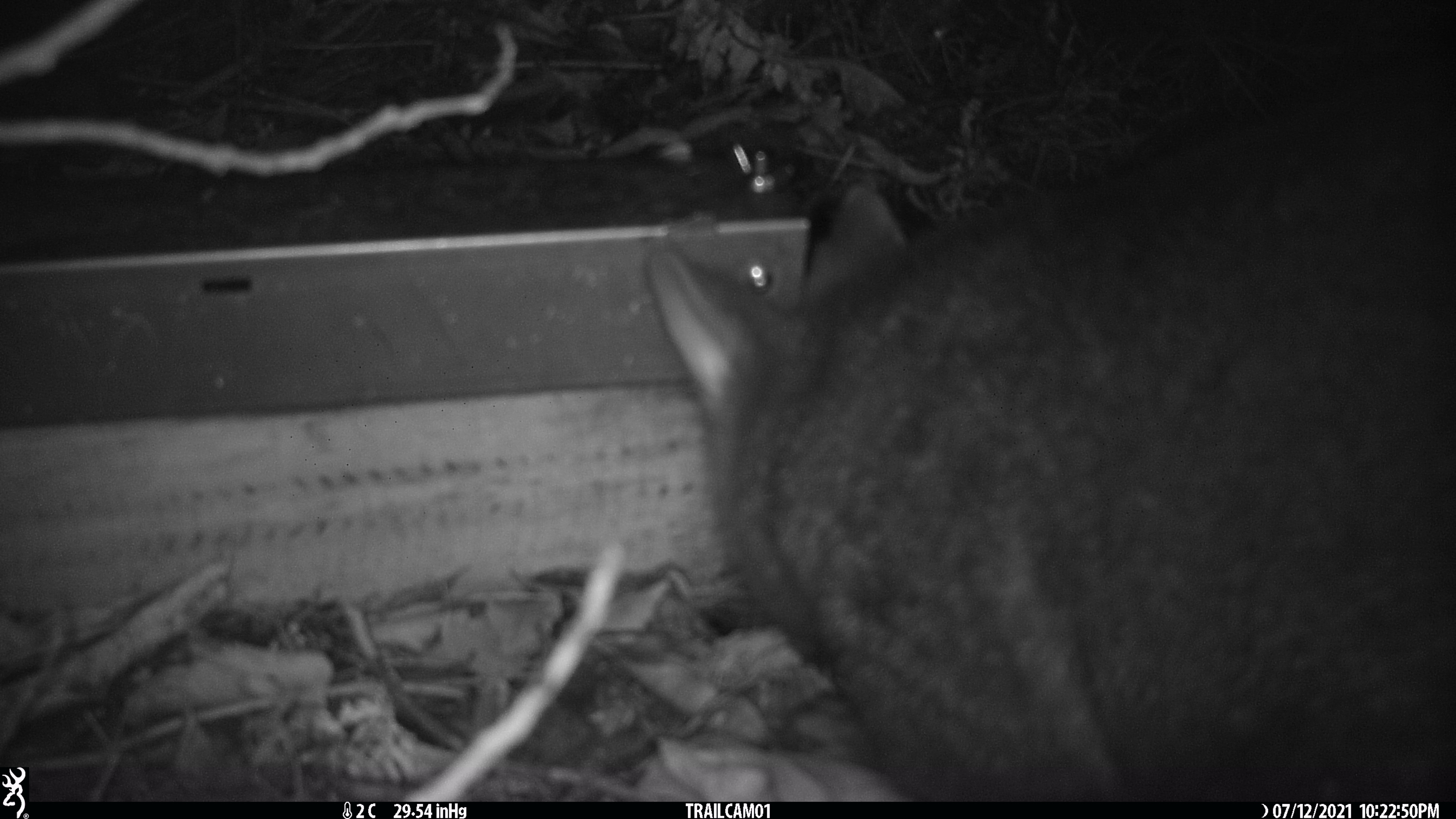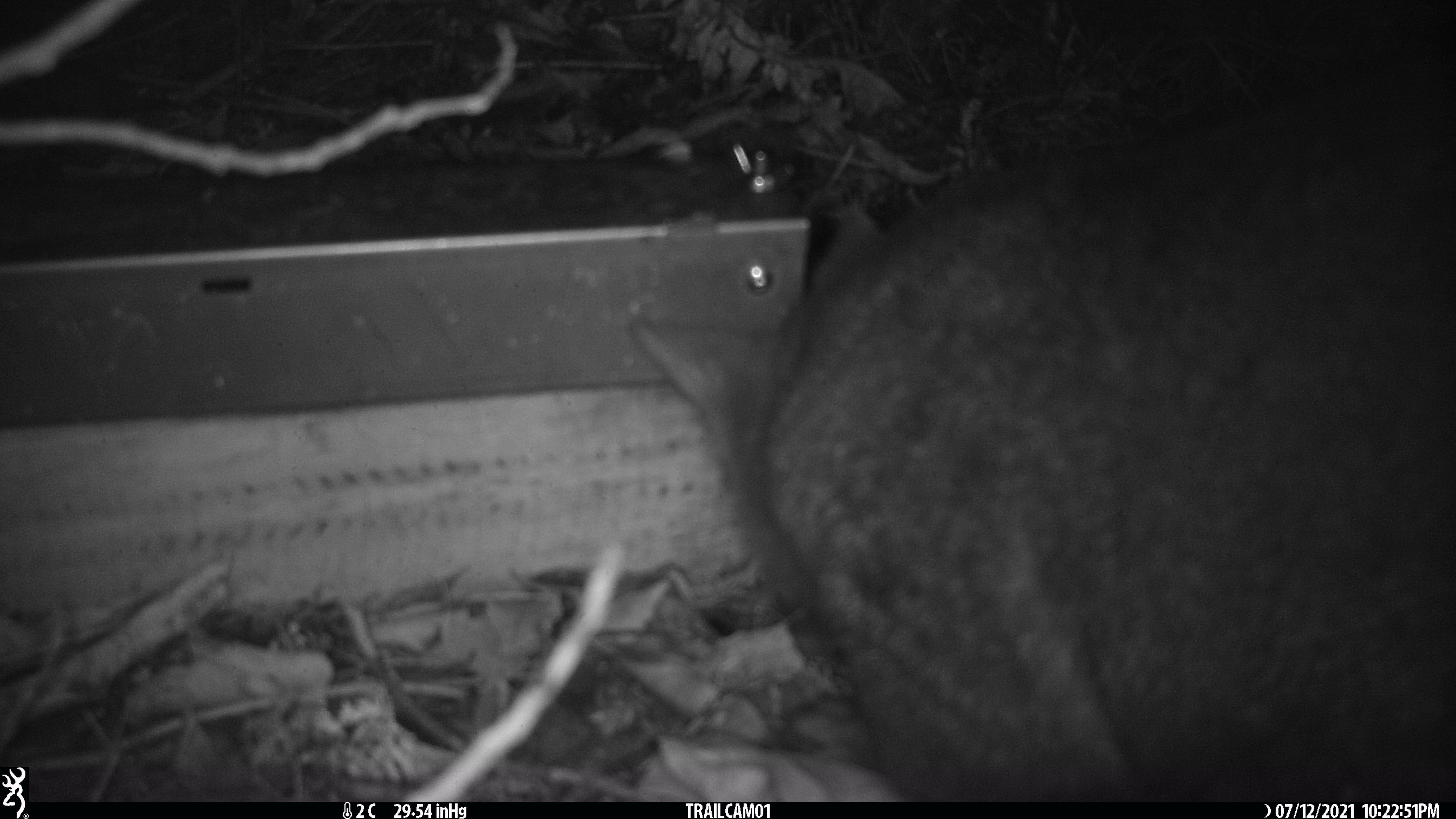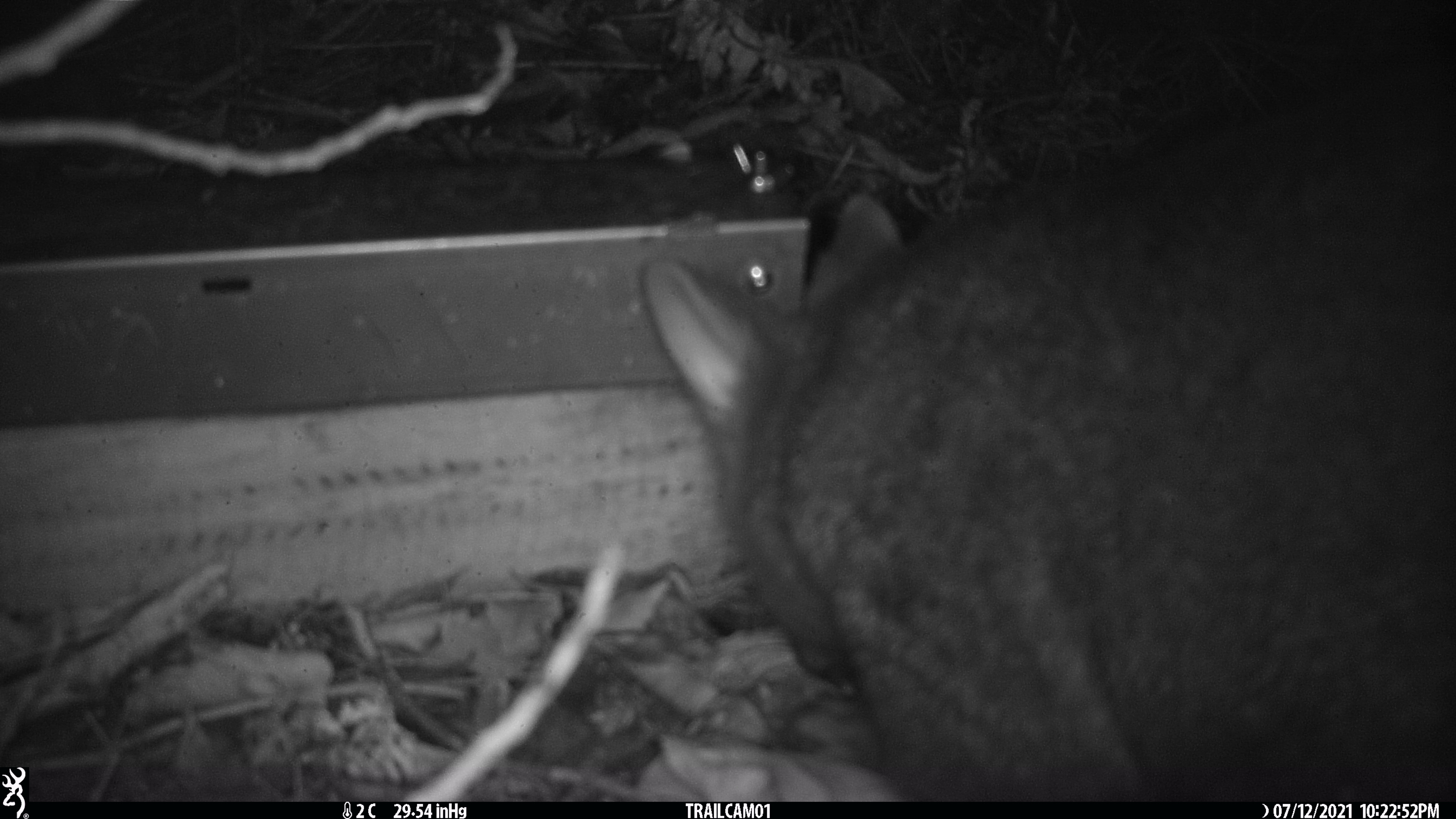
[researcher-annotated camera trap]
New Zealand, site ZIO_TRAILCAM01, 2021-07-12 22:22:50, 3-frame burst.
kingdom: Animalia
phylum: Chordata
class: Mammalia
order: Diprotodontia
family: Phalangeridae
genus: Trichosurus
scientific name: Trichosurus vulpecula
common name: common brushtail possum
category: possum